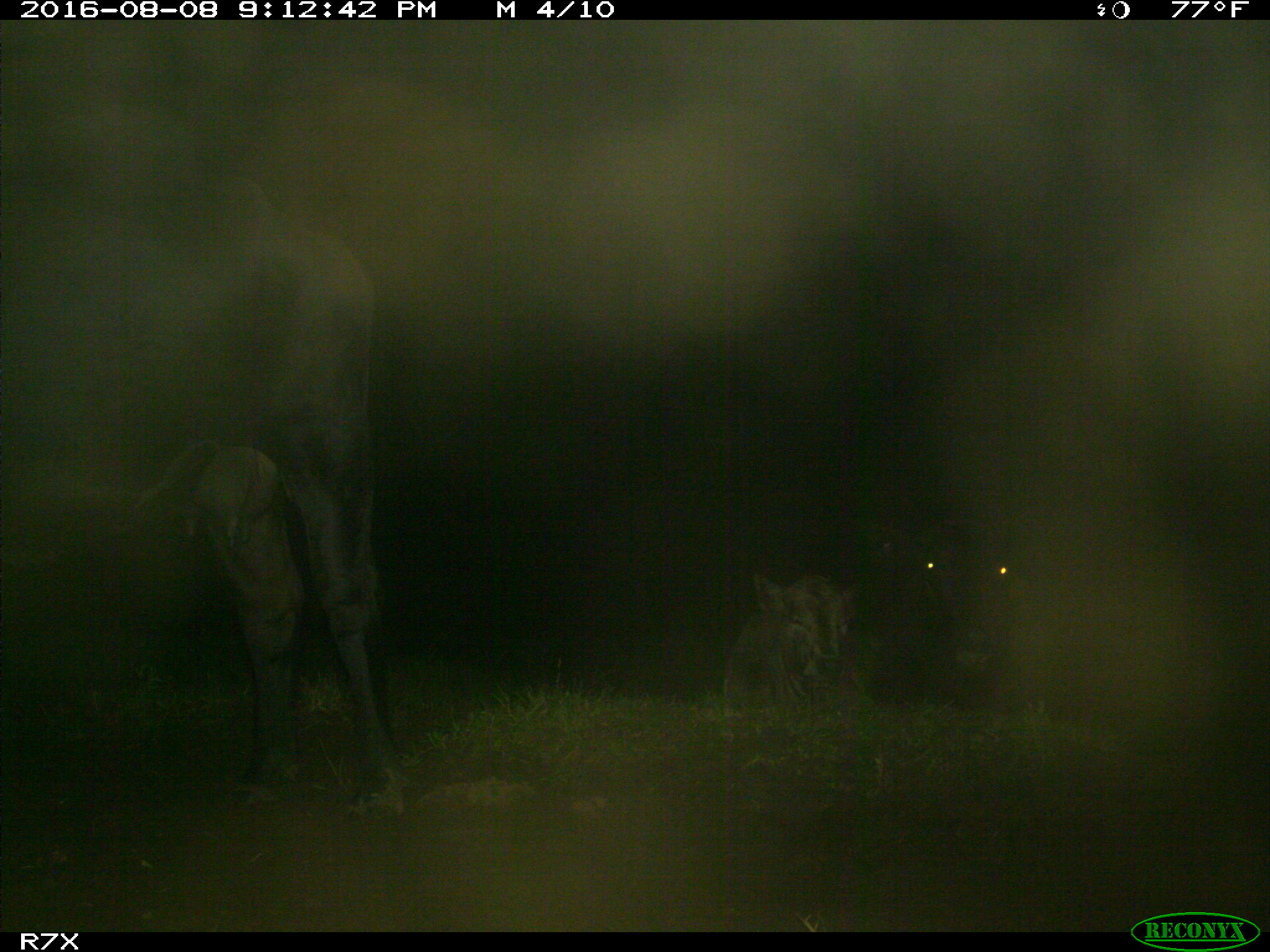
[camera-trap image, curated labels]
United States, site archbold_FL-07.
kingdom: Animalia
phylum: Chordata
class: Mammalia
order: Artiodactyla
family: Bovidae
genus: Bos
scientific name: Bos taurus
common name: domestic cow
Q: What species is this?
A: Bos taurus (domestic cow).